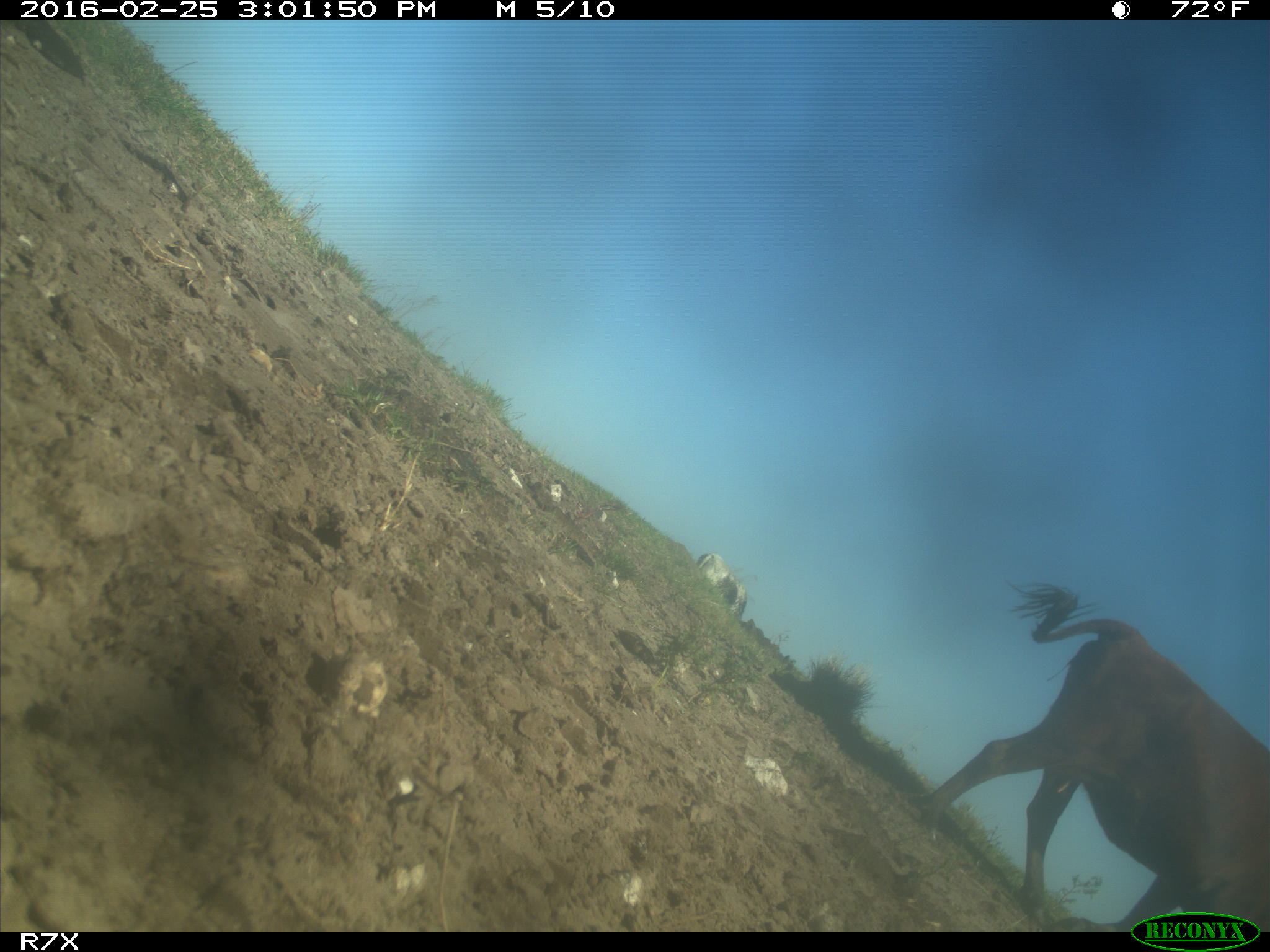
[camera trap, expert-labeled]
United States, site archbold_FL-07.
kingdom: Animalia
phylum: Chordata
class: Mammalia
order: Artiodactyla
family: Bovidae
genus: Bos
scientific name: Bos taurus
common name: domestic cow